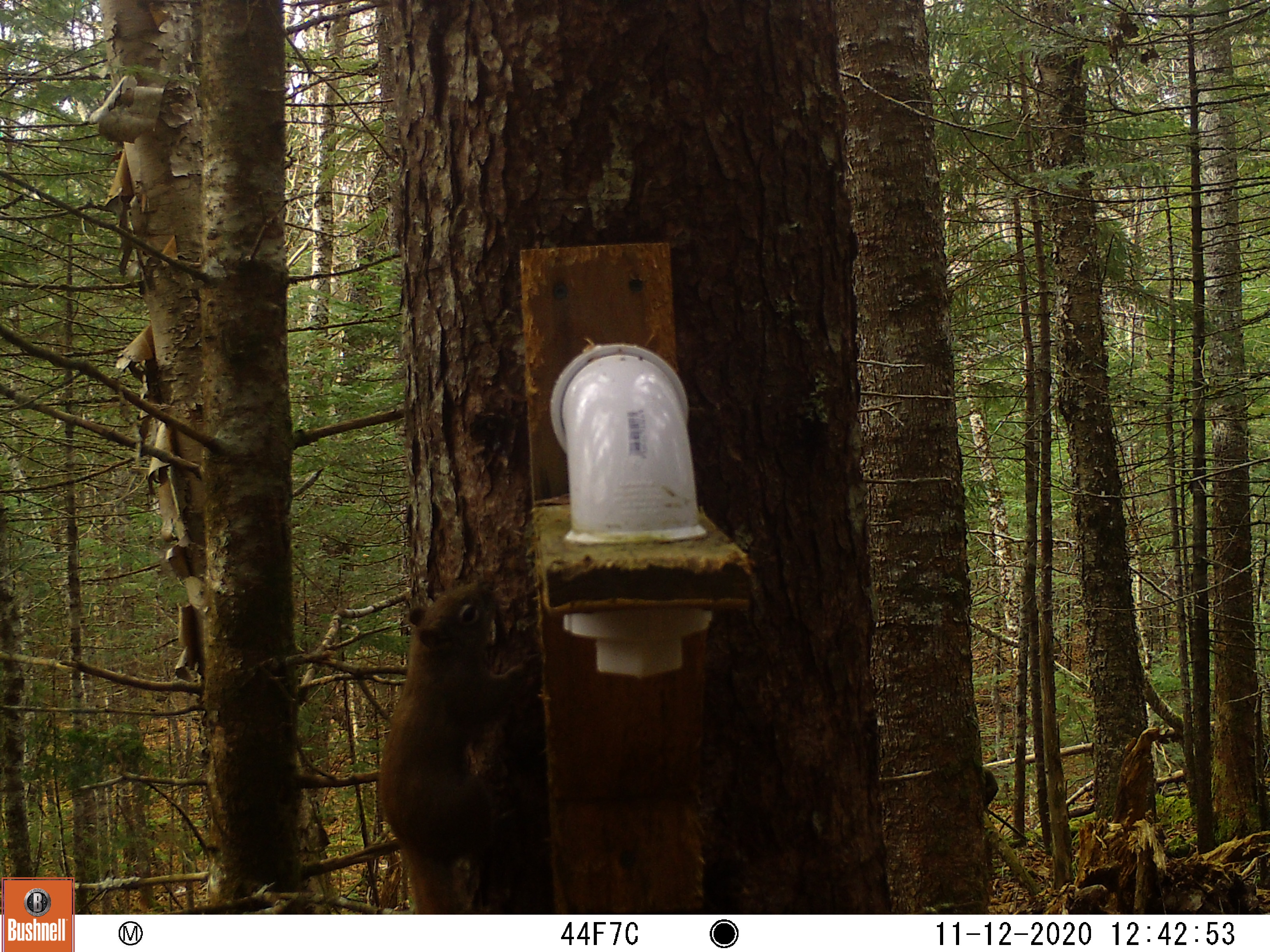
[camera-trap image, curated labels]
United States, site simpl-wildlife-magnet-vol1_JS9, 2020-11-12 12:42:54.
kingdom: Animalia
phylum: Chordata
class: Mammalia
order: Rodentia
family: Sciuridae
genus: Tamiasciurus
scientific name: Tamiasciurus hudsonicus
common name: red squirrel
Red squirrel (Tamiasciurus hudsonicus).